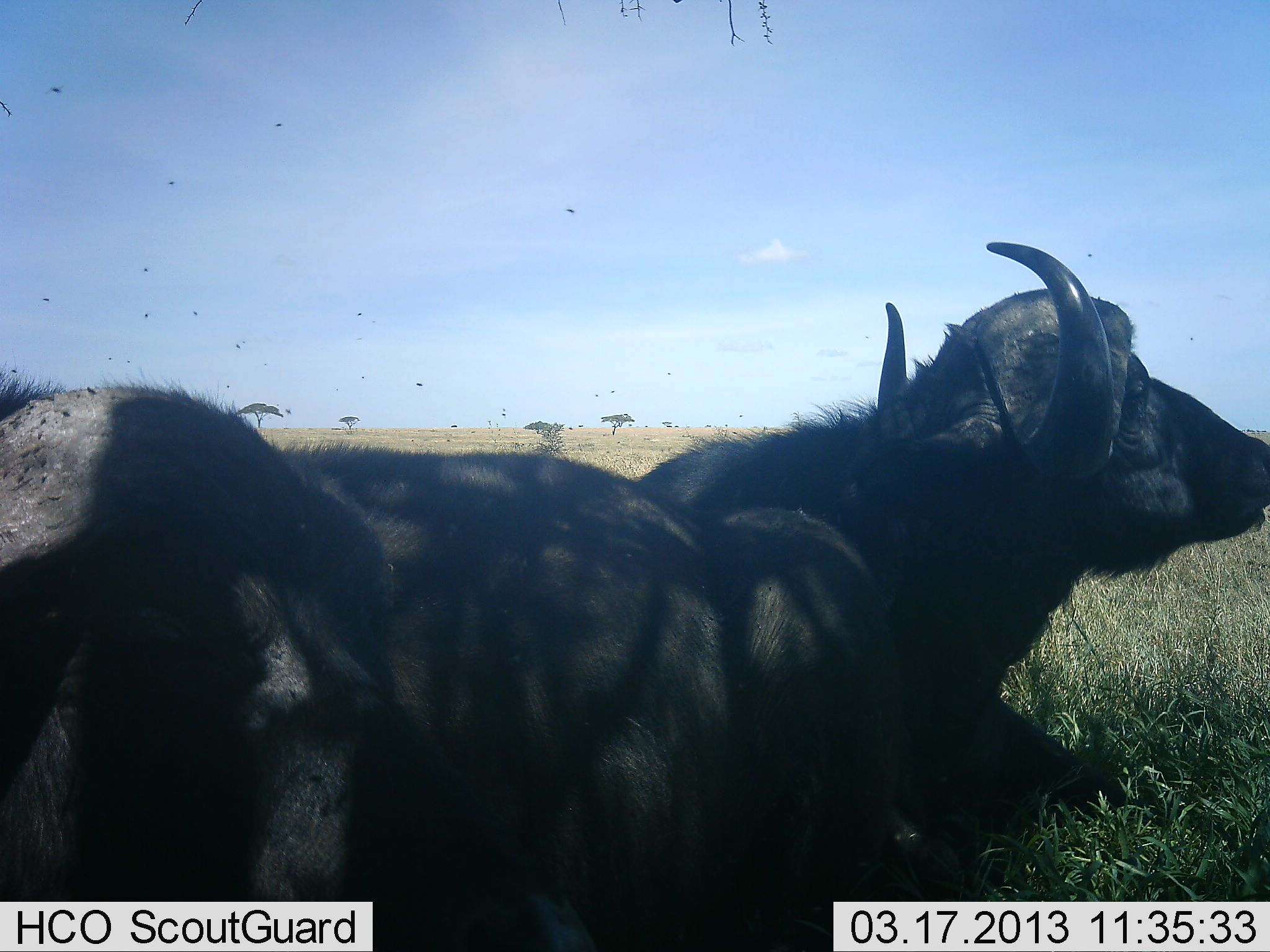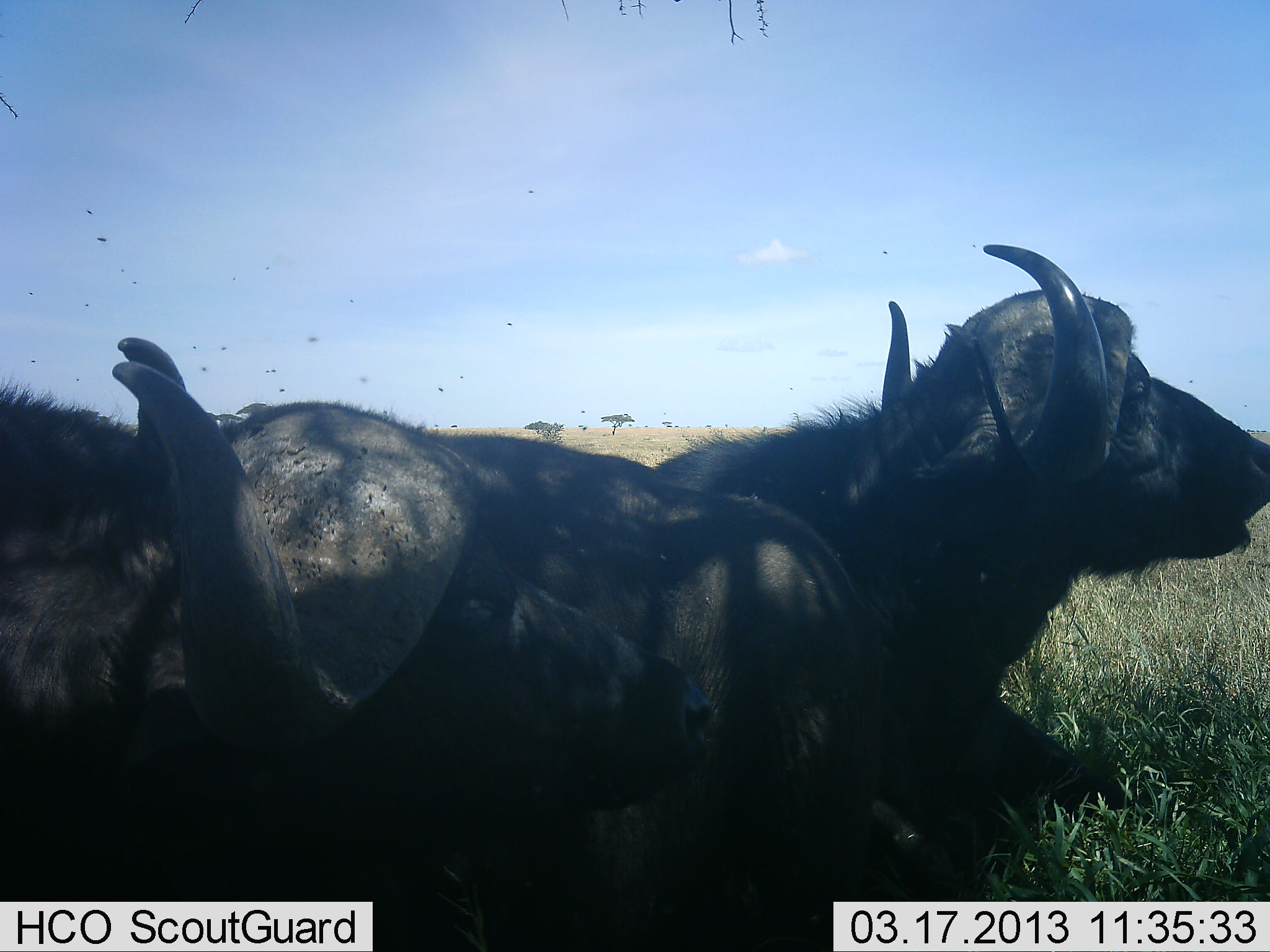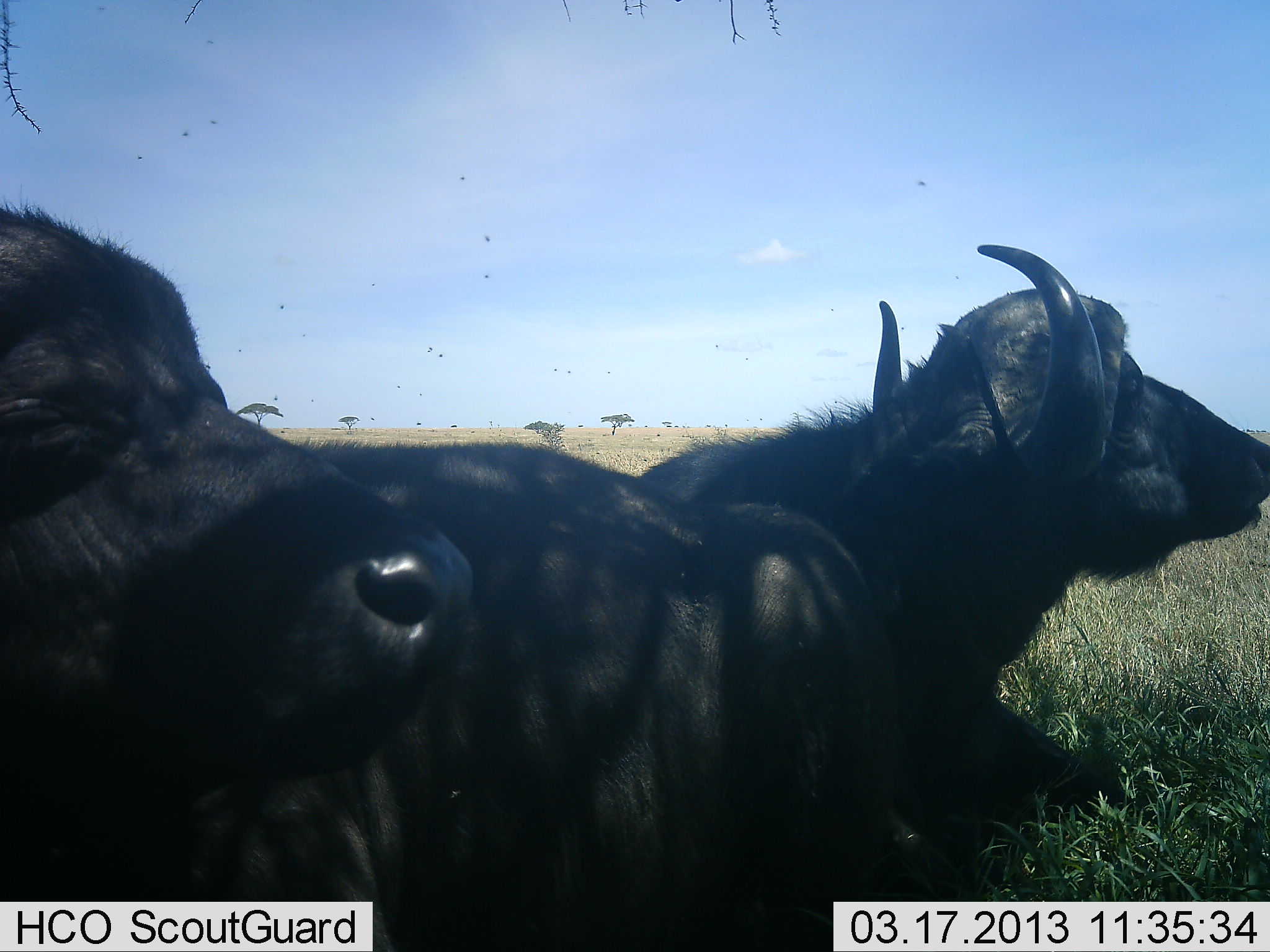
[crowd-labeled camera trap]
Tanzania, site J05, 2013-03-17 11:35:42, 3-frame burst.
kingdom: Animalia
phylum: Chordata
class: Mammalia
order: Artiodactyla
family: Bovidae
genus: Syncerus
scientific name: Syncerus caffer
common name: cape buffalo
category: buffalo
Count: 3.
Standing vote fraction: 0%.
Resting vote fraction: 96%.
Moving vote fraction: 0%.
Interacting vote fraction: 4%.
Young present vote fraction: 0%.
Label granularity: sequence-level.